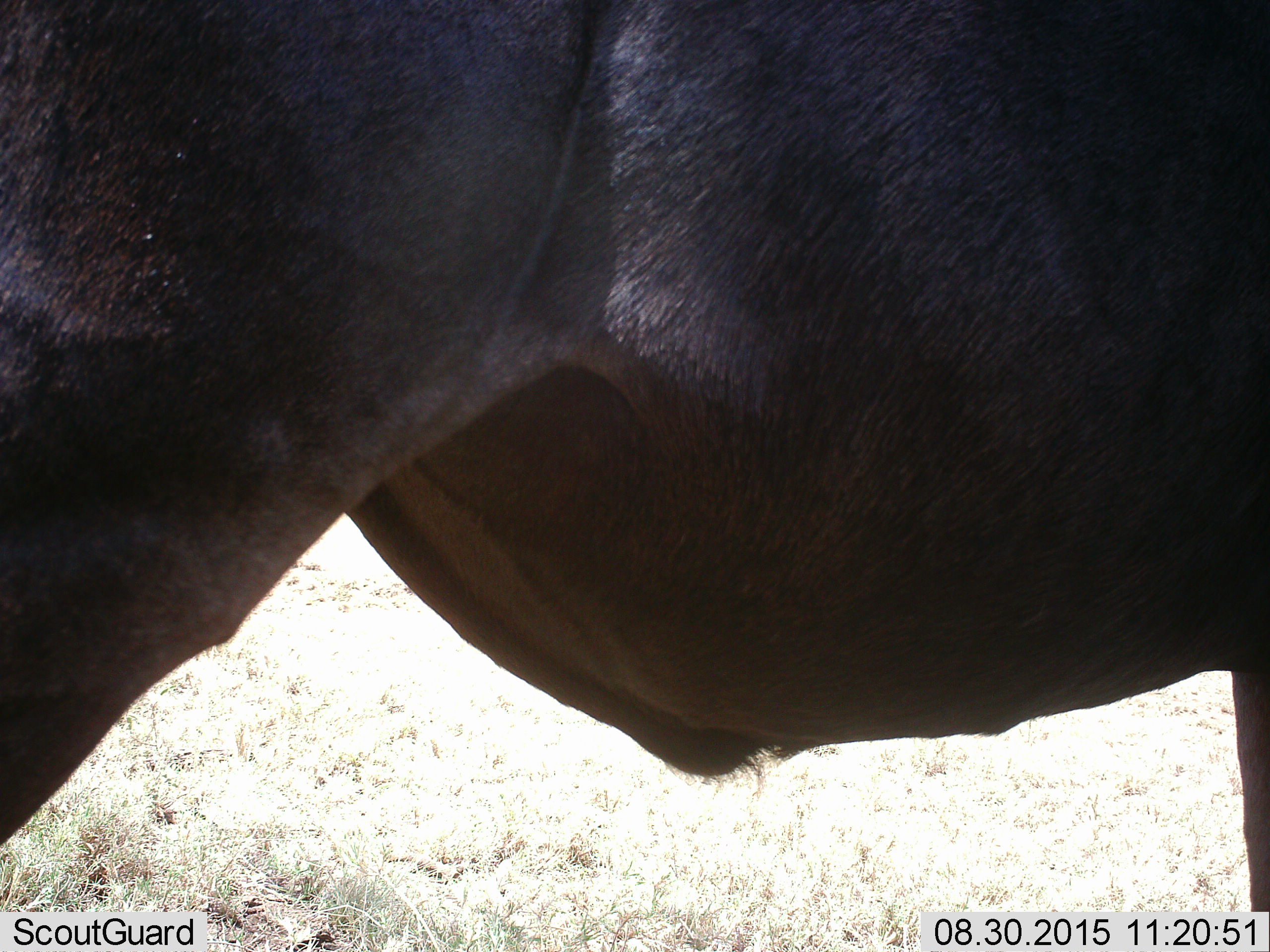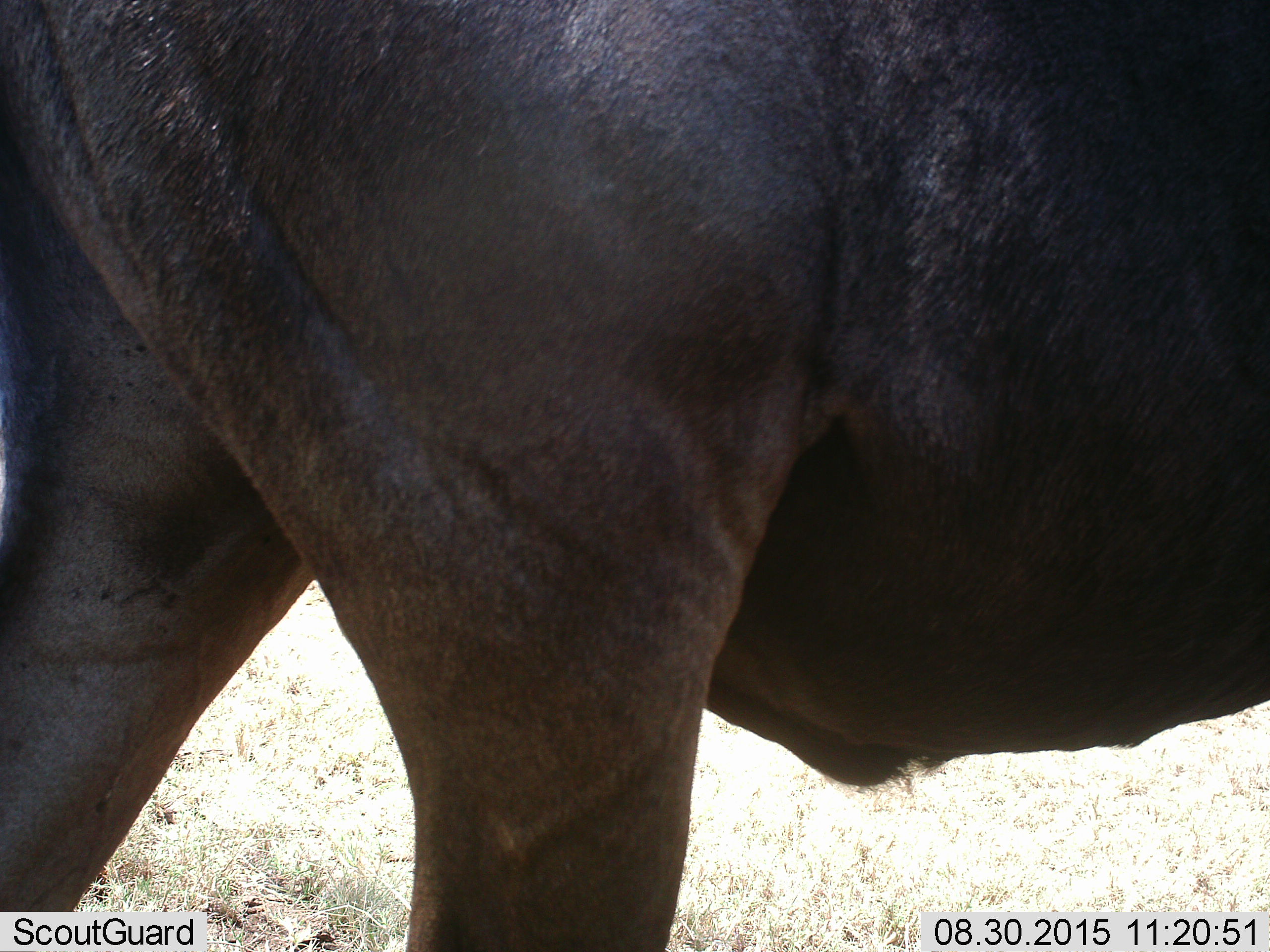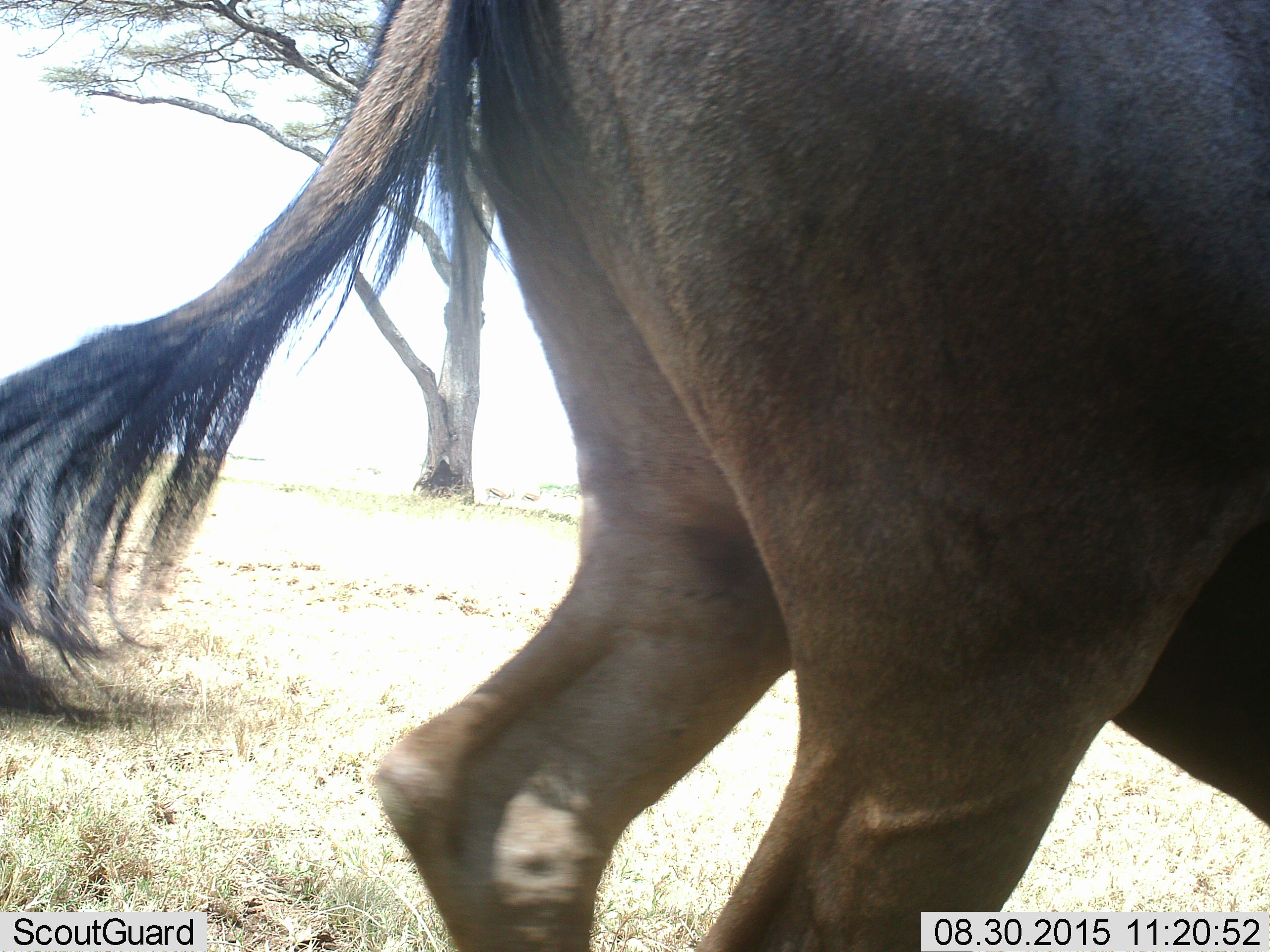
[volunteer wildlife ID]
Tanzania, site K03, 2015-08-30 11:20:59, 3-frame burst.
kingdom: Animalia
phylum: Chordata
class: Mammalia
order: Artiodactyla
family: Bovidae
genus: Syncerus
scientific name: Syncerus caffer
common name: cape buffalo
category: buffalo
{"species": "buffalo (cape buffalo) (Syncerus caffer)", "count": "1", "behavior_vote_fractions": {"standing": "0%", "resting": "0%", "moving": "80%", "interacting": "20%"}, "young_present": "0%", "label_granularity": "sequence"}